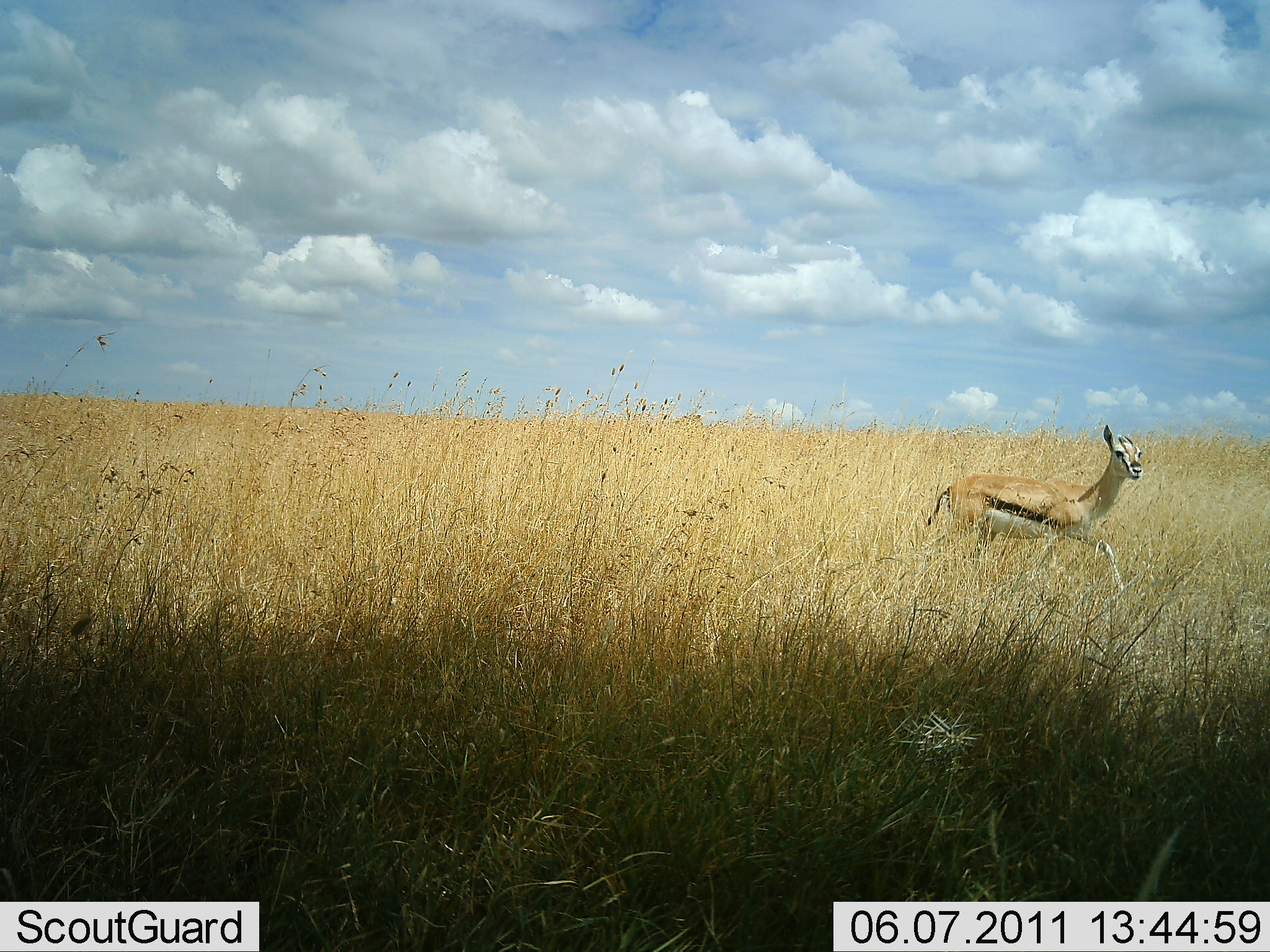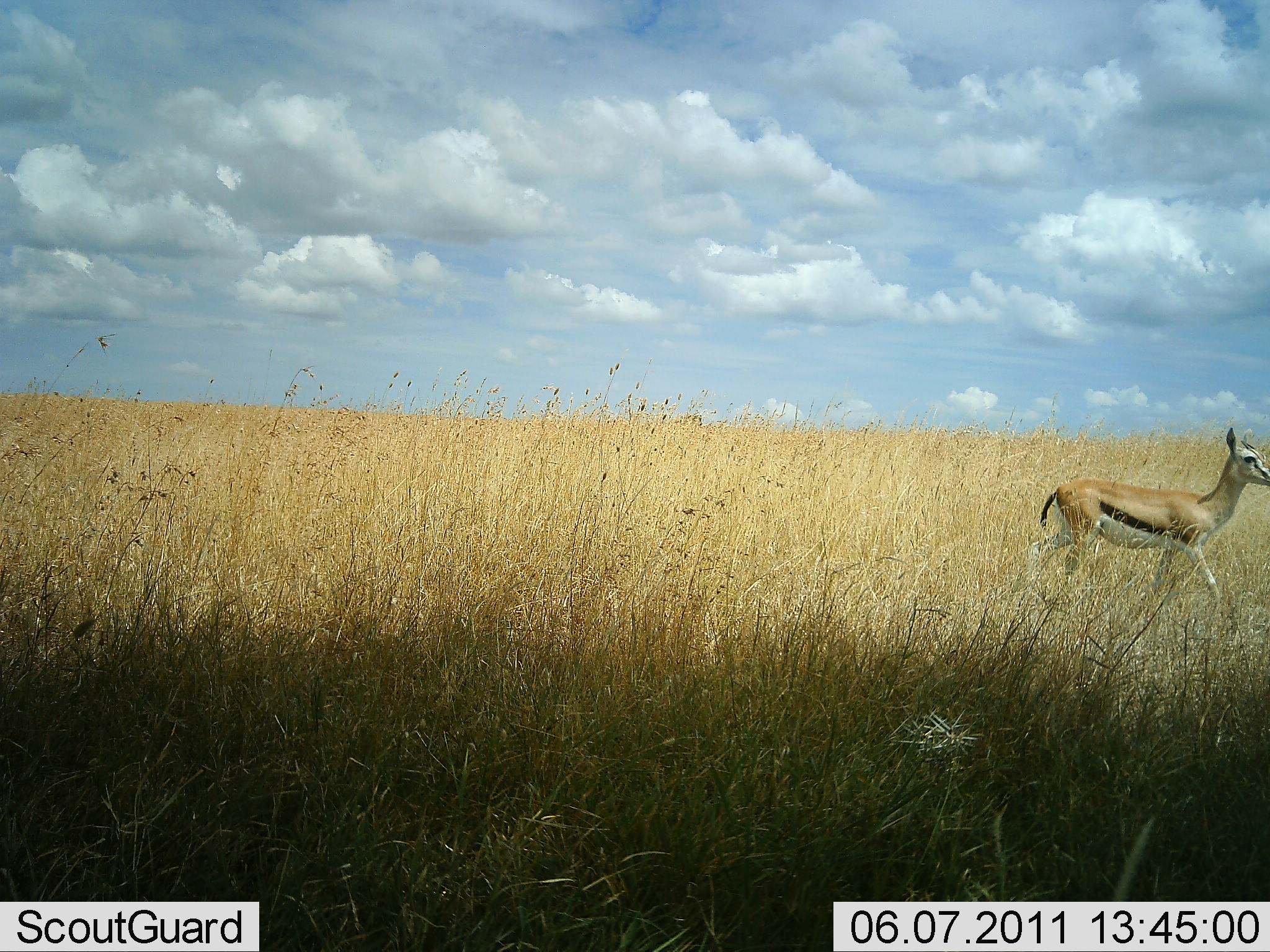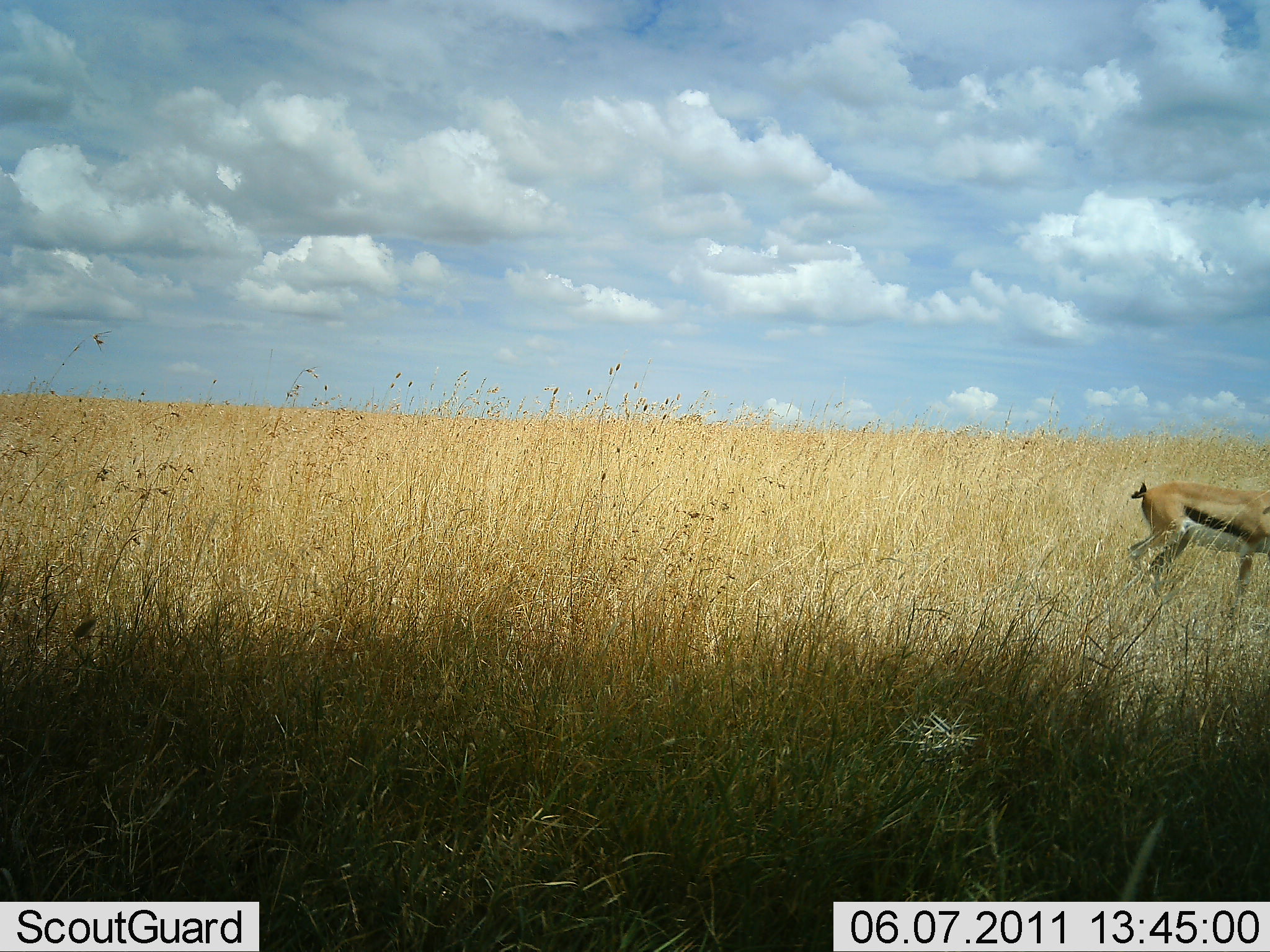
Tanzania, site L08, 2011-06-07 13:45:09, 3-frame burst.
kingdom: Animalia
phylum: Chordata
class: Mammalia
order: Artiodactyla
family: Bovidae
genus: Eudorcas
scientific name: Eudorcas thomsonii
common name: thomson's gazelle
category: gazellethomsons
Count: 1.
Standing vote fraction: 0%.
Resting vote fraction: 0%.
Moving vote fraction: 100%.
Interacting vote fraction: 0%.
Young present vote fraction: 8%.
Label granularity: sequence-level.